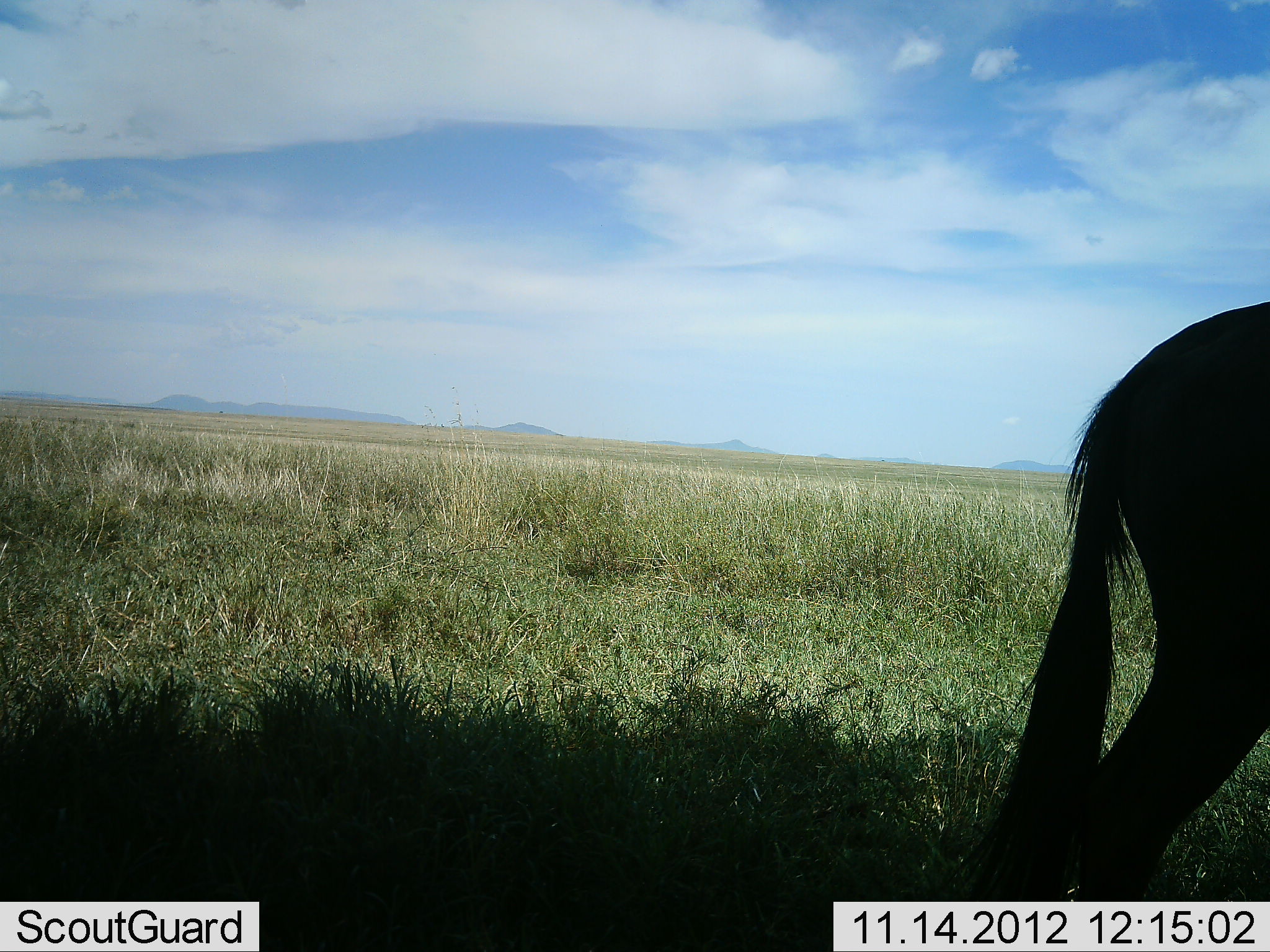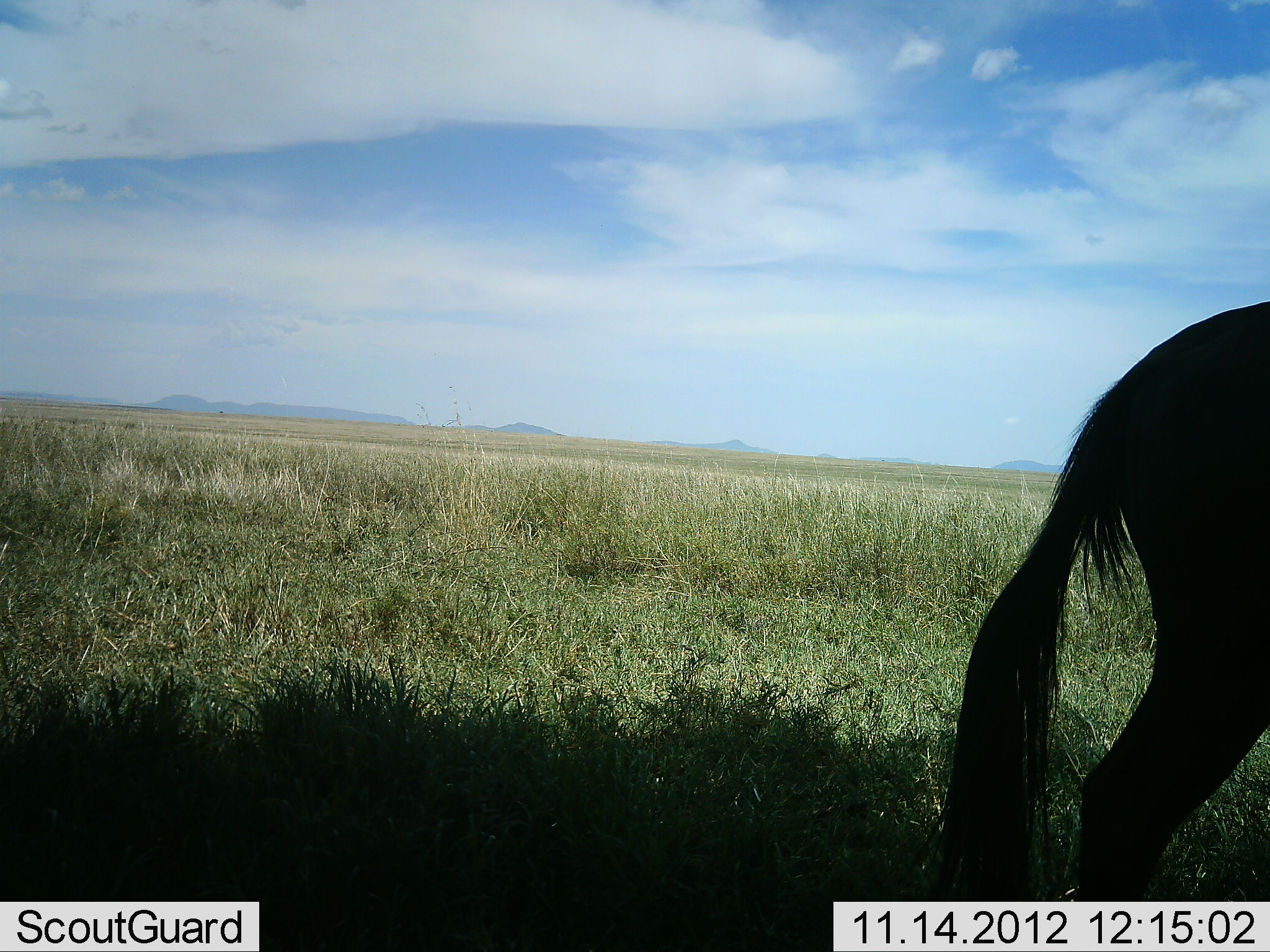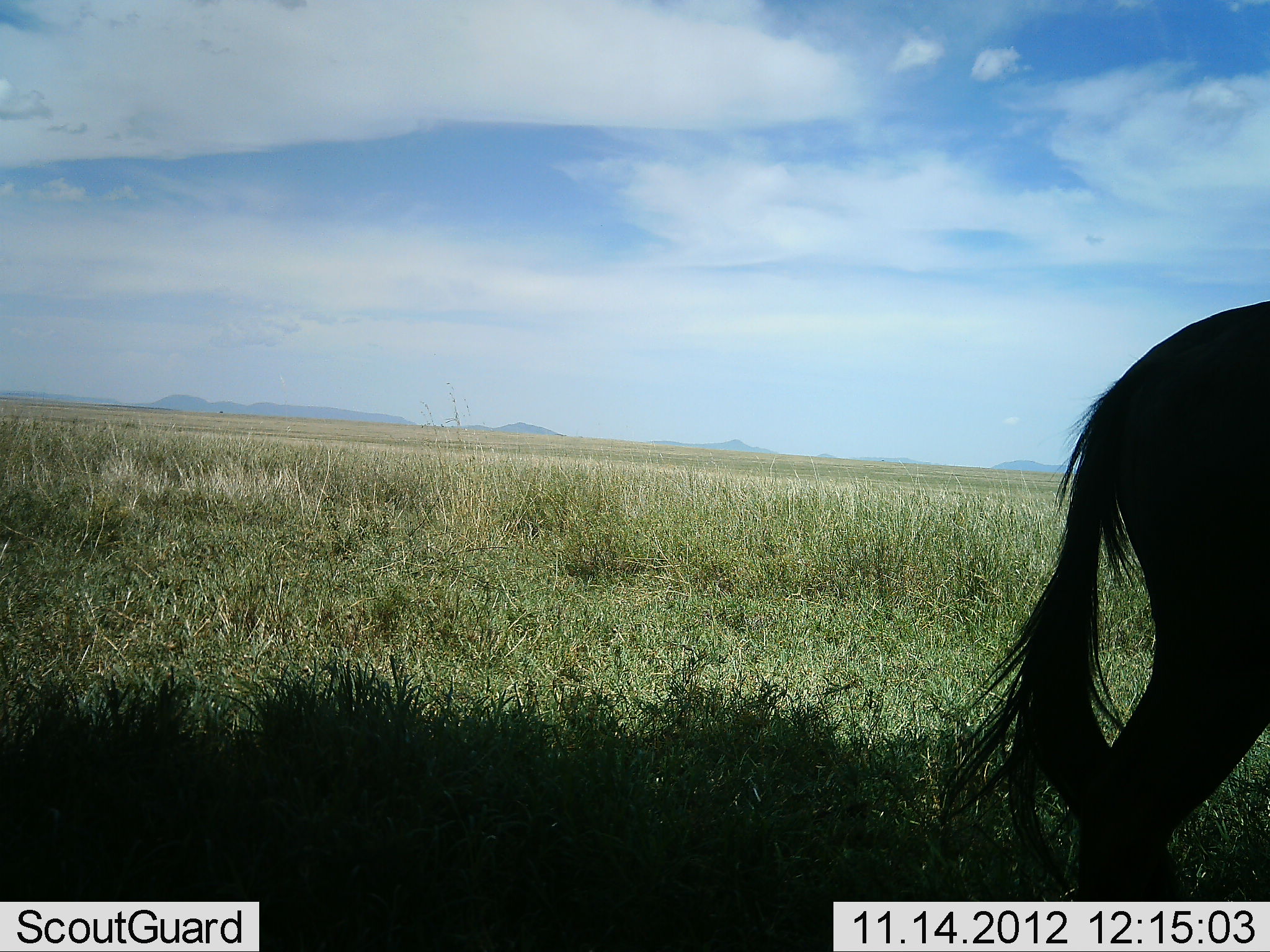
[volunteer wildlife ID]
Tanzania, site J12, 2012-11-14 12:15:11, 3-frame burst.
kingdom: Animalia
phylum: Chordata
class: Mammalia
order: Artiodactyla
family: Bovidae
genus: Connochaetes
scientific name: Connochaetes taurinus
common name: blue wildebeest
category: wildebeest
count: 1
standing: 80%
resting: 0%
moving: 20%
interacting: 0%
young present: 0%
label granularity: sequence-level